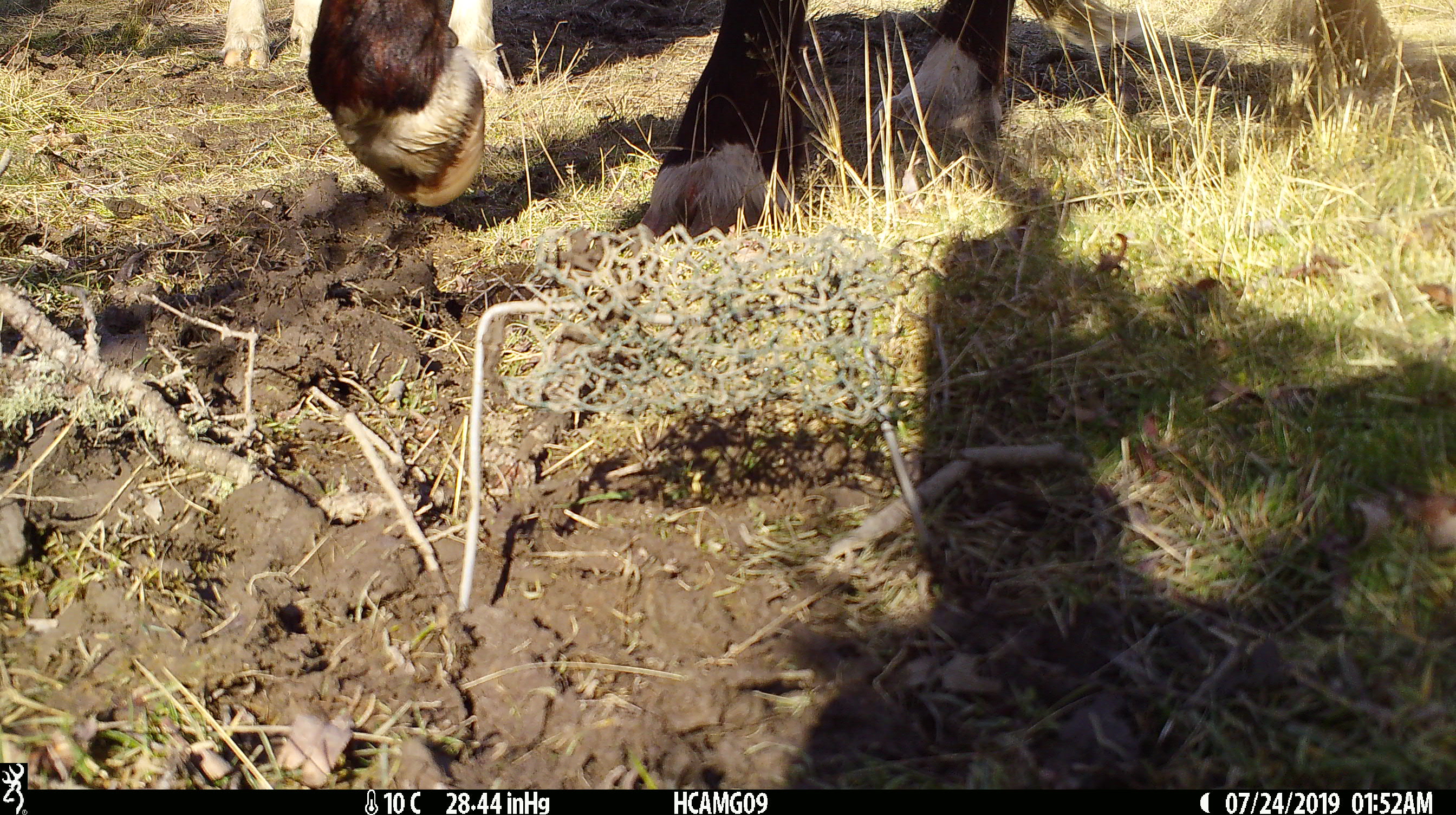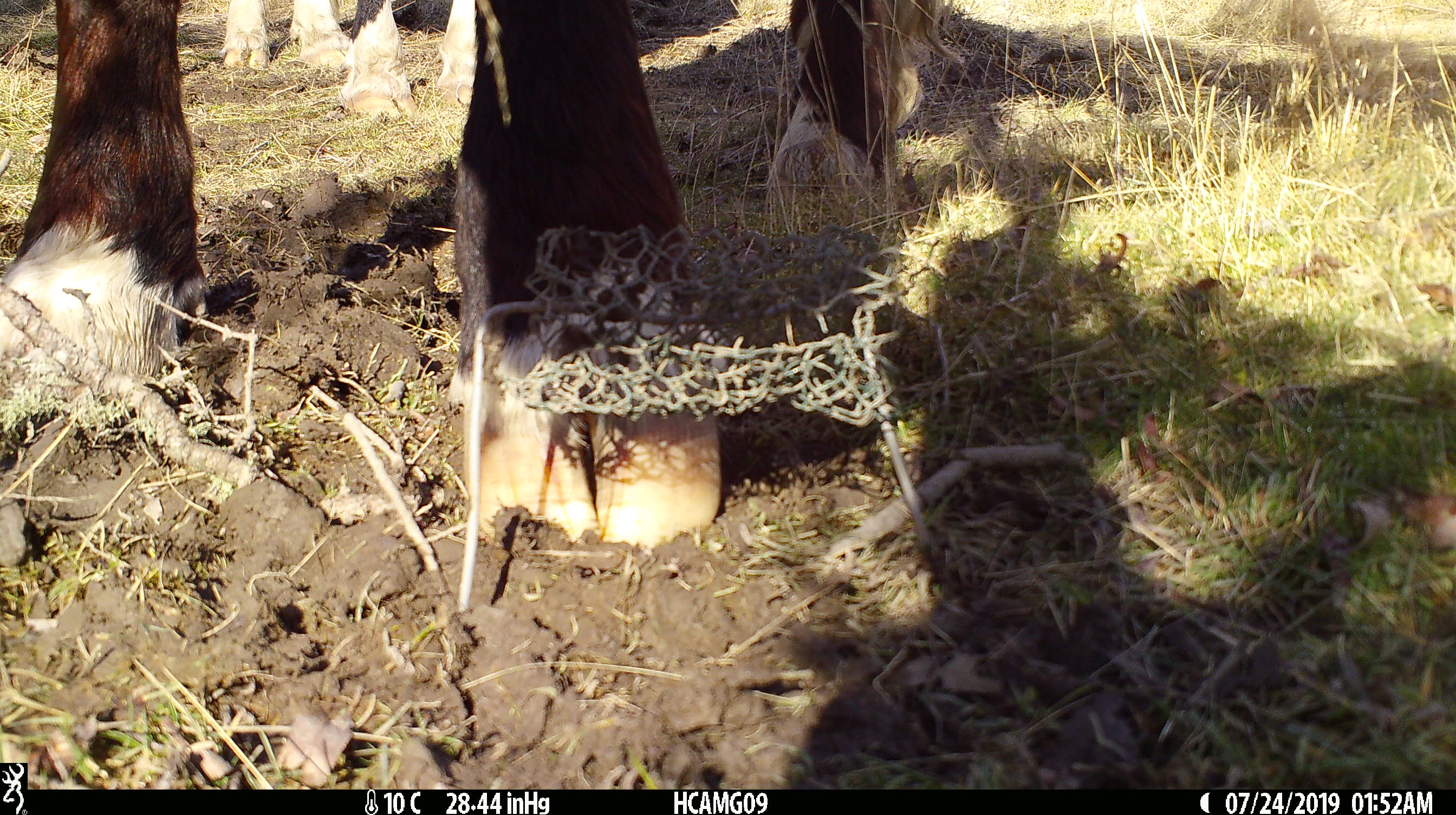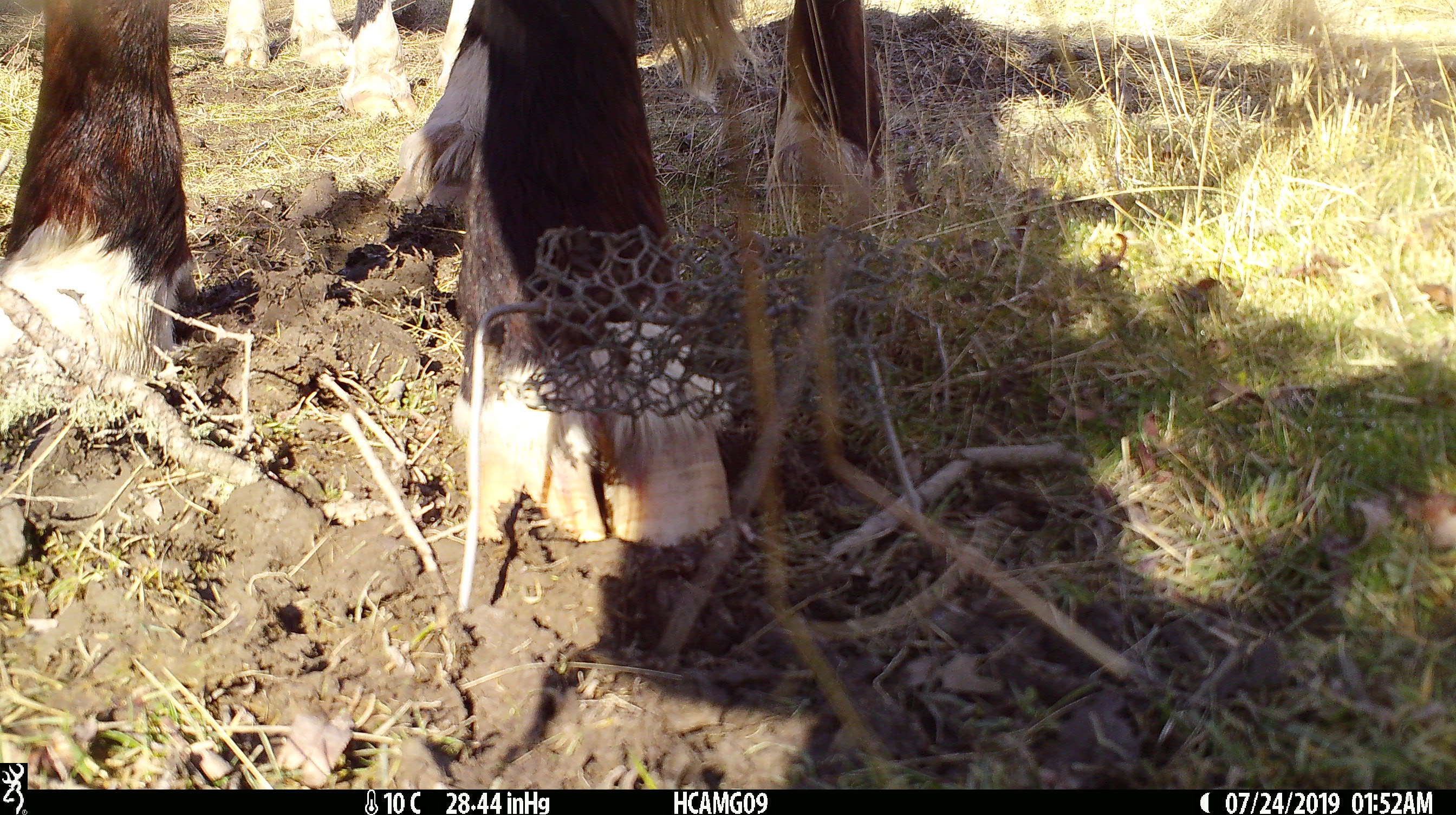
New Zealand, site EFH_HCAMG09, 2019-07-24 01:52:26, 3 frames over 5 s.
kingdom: Animalia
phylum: Chordata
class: Mammalia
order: Artiodactyla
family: Bovidae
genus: Bos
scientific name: Bos taurus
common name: domestic cow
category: cow